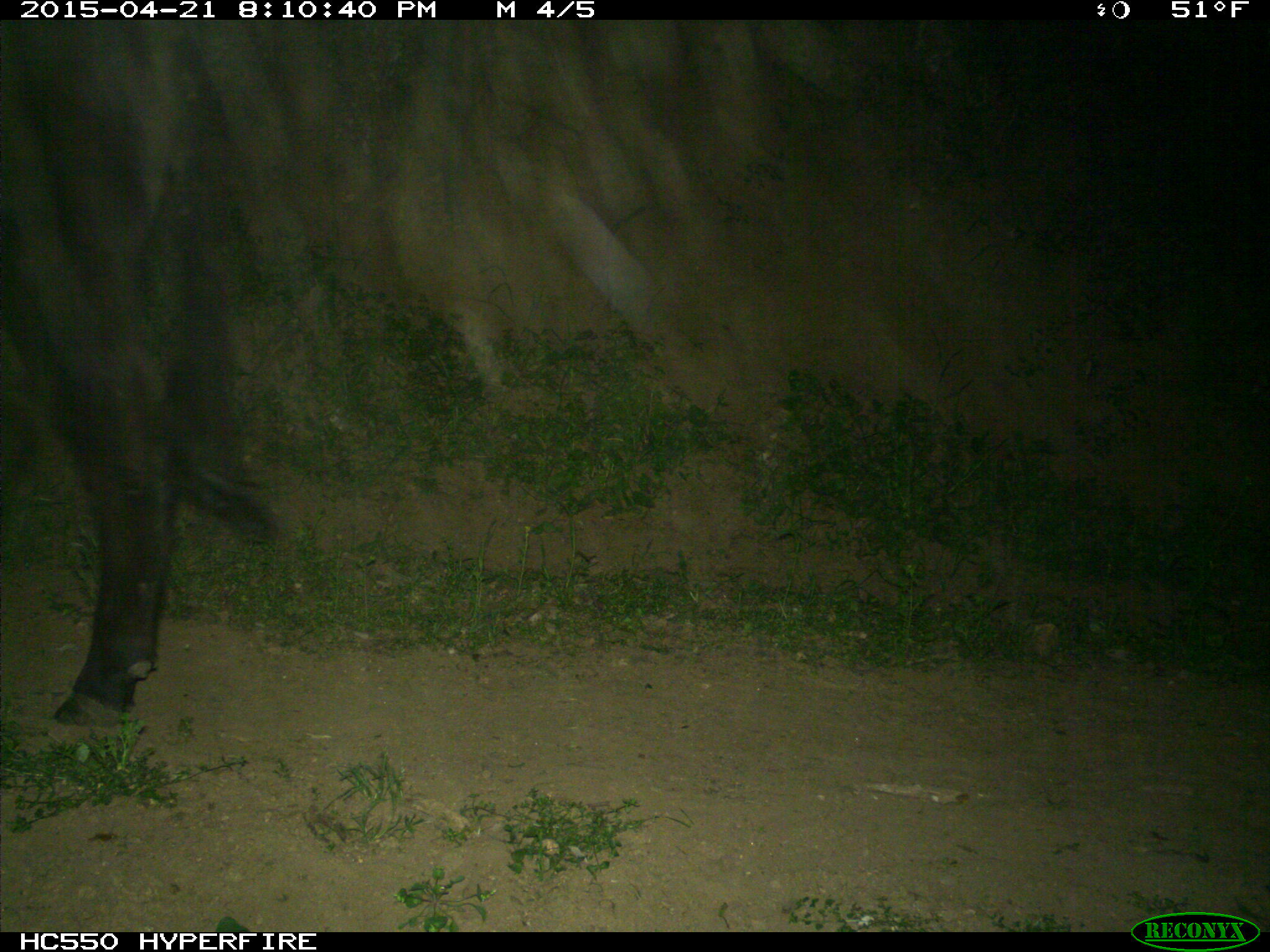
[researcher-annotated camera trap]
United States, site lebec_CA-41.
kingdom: Animalia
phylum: Chordata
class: Mammalia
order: Artiodactyla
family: Bovidae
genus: Bos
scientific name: Bos taurus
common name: domestic cow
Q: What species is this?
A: Bos taurus (domestic cow).